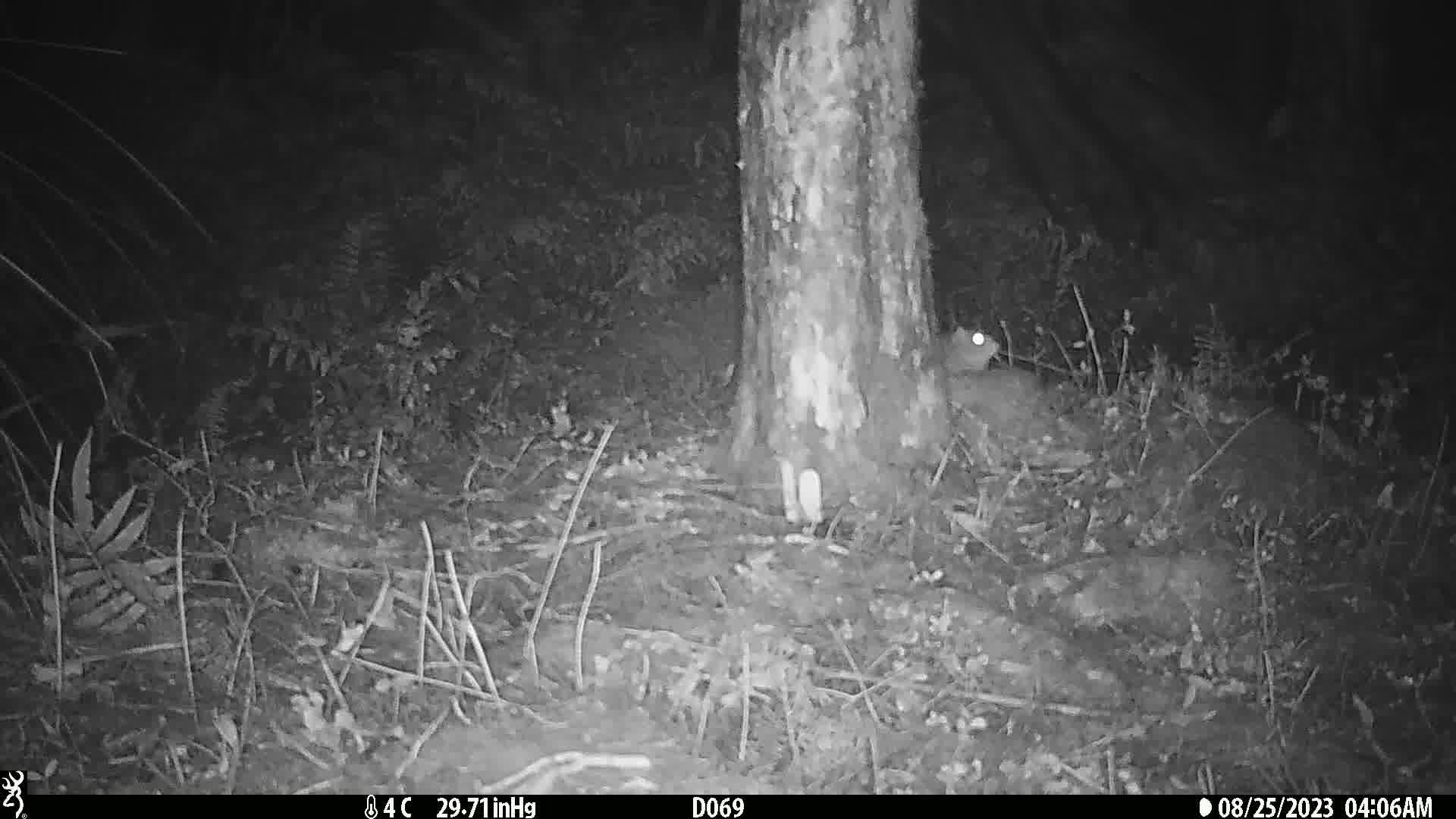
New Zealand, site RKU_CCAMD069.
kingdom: Animalia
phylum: Chordata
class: Mammalia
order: Rodentia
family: Muridae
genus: Rattus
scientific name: Rattus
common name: rat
Rat (Rattus).